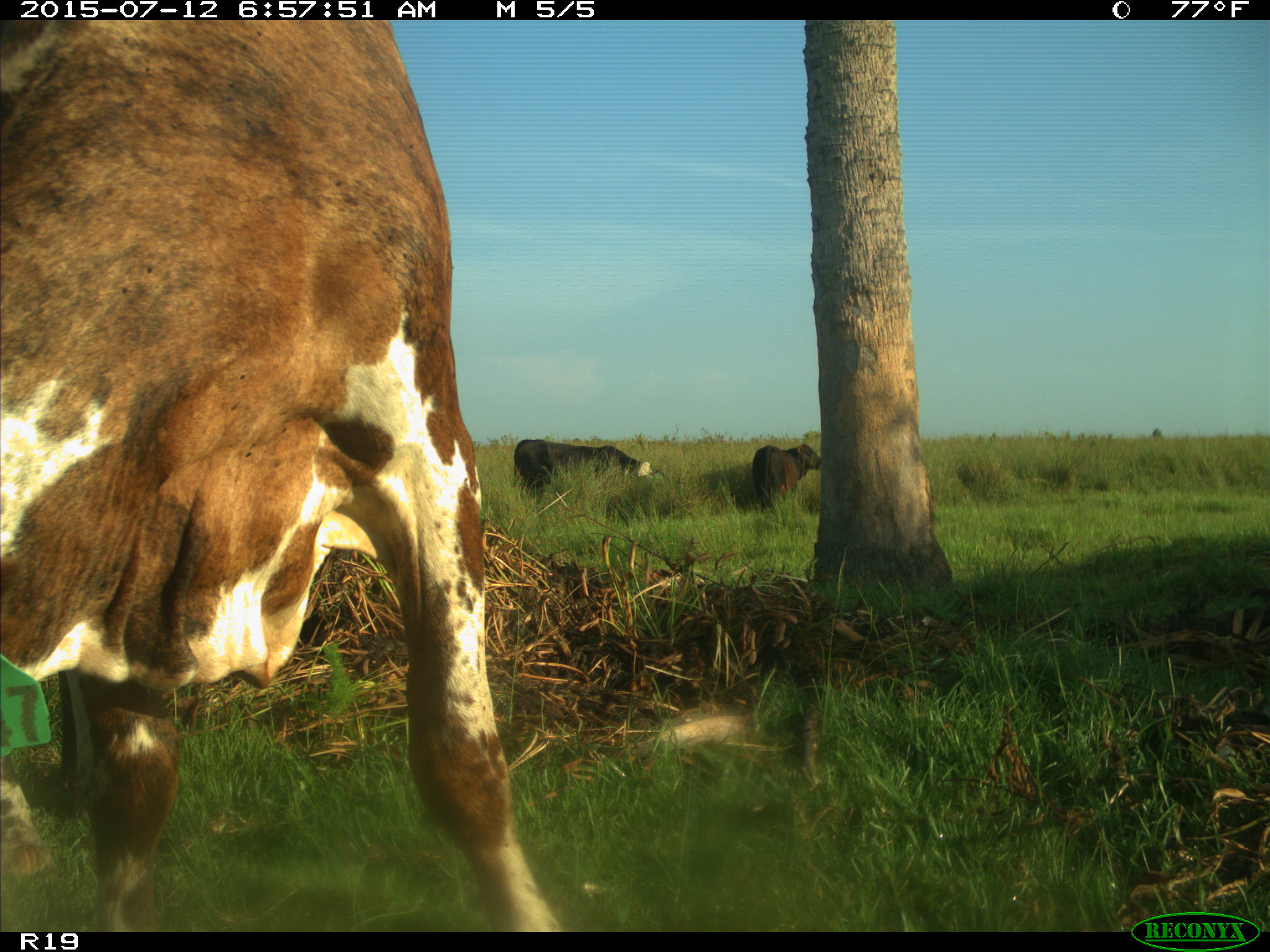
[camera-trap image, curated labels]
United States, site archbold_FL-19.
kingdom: Animalia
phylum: Chordata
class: Mammalia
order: Artiodactyla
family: Bovidae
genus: Bos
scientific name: Bos taurus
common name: domestic cow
Bos taurus (domestic cow).